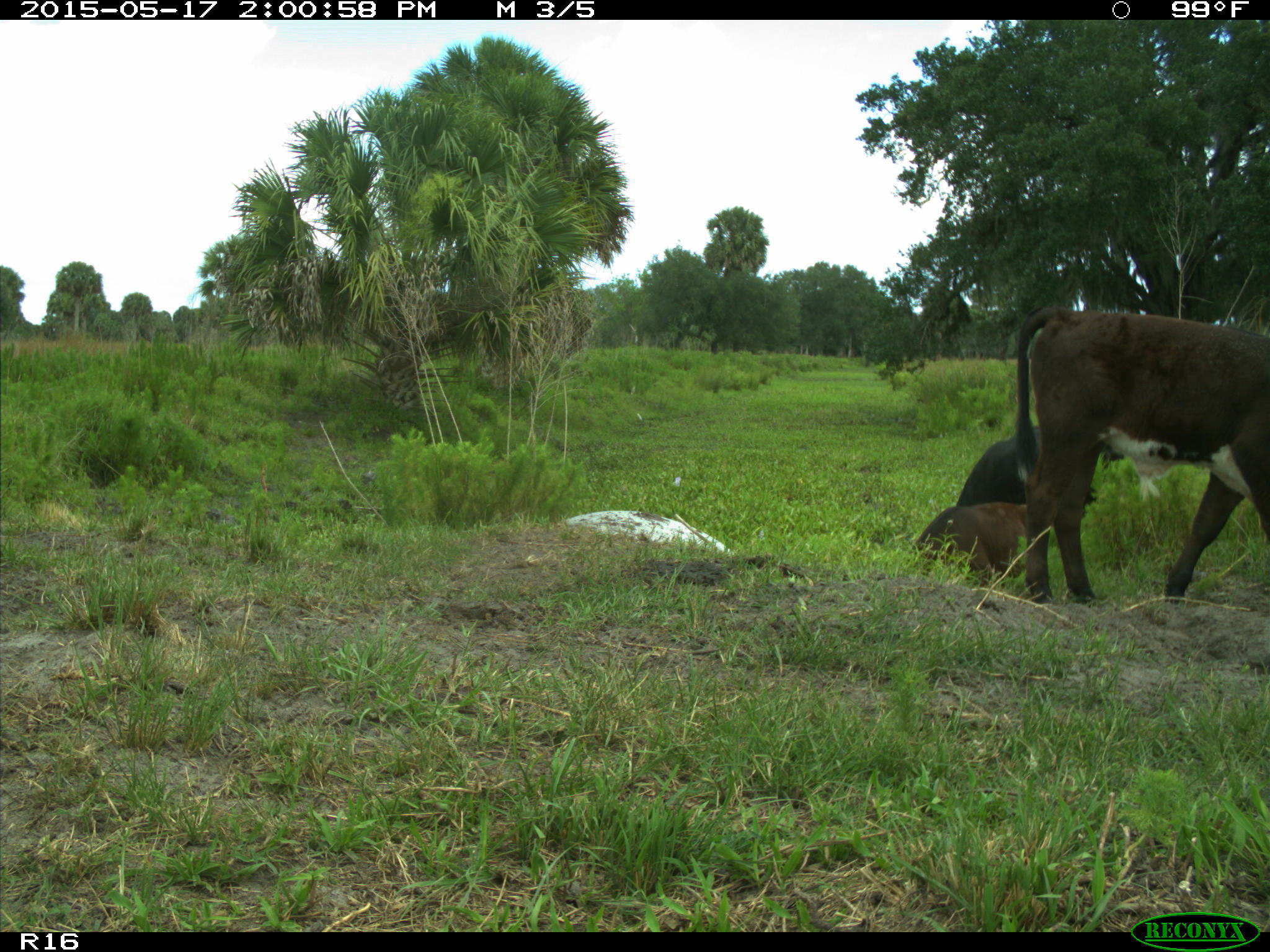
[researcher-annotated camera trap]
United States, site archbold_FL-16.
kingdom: Animalia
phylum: Chordata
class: Mammalia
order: Artiodactyla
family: Bovidae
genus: Bos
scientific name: Bos taurus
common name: domestic cow